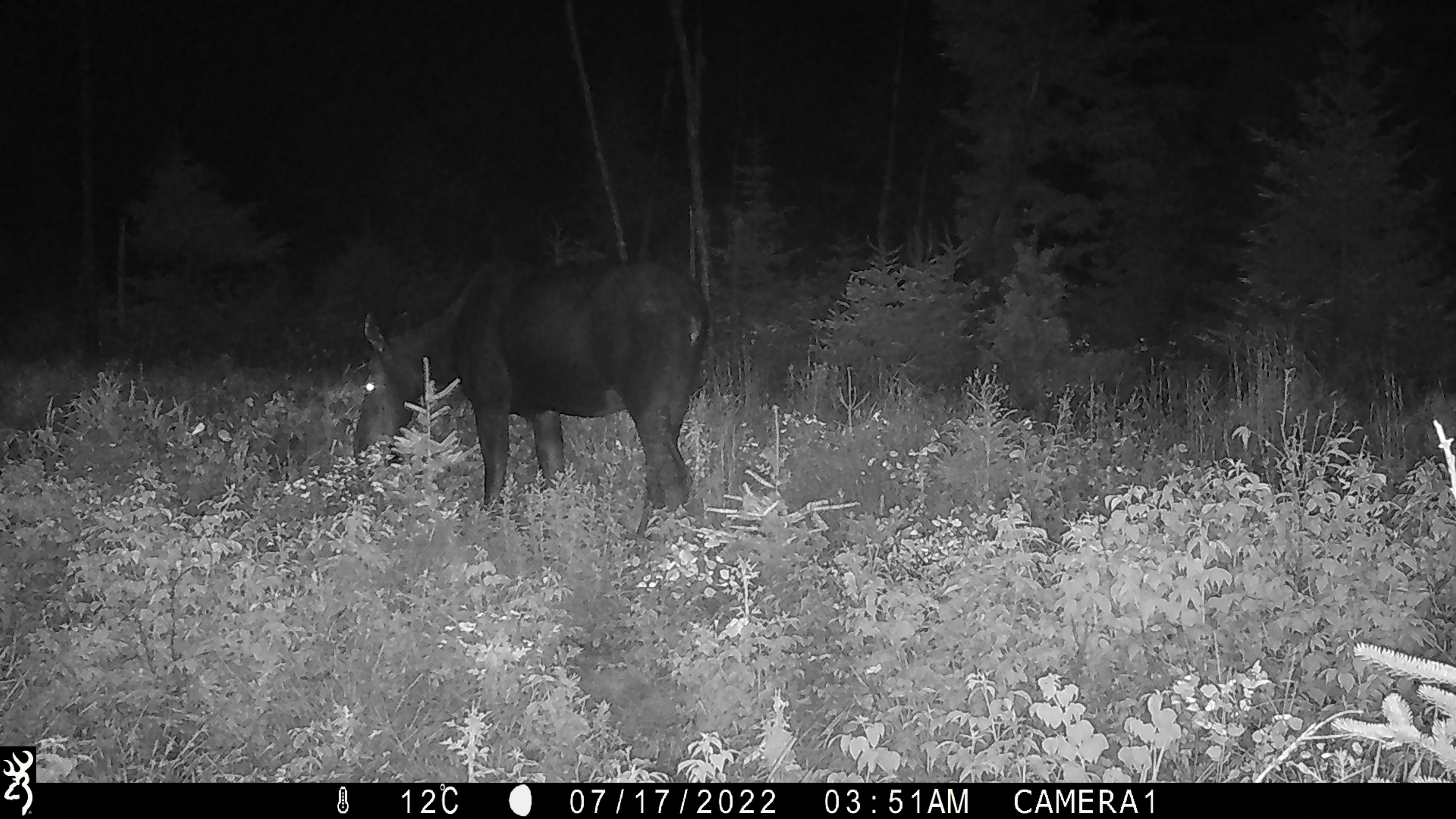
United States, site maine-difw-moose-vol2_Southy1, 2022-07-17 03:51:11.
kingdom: Animalia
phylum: Chordata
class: Mammalia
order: Artiodactyla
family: Cervidae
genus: Alces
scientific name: Alces alces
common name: moose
Moose (Alces alces).